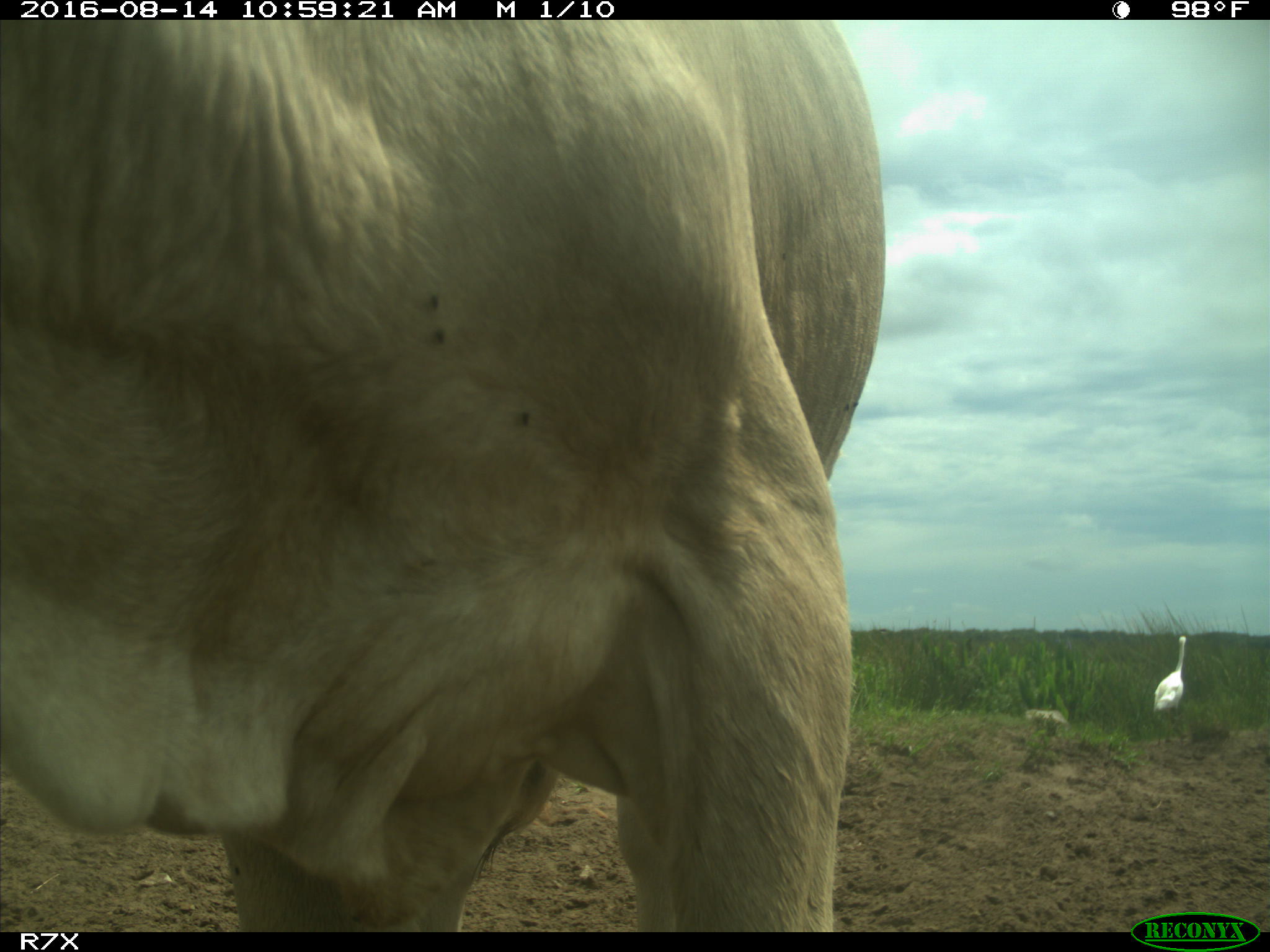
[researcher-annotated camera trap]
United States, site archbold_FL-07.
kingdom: Animalia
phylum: Chordata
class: Mammalia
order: Artiodactyla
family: Bovidae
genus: Bos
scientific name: Bos taurus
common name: domestic cow